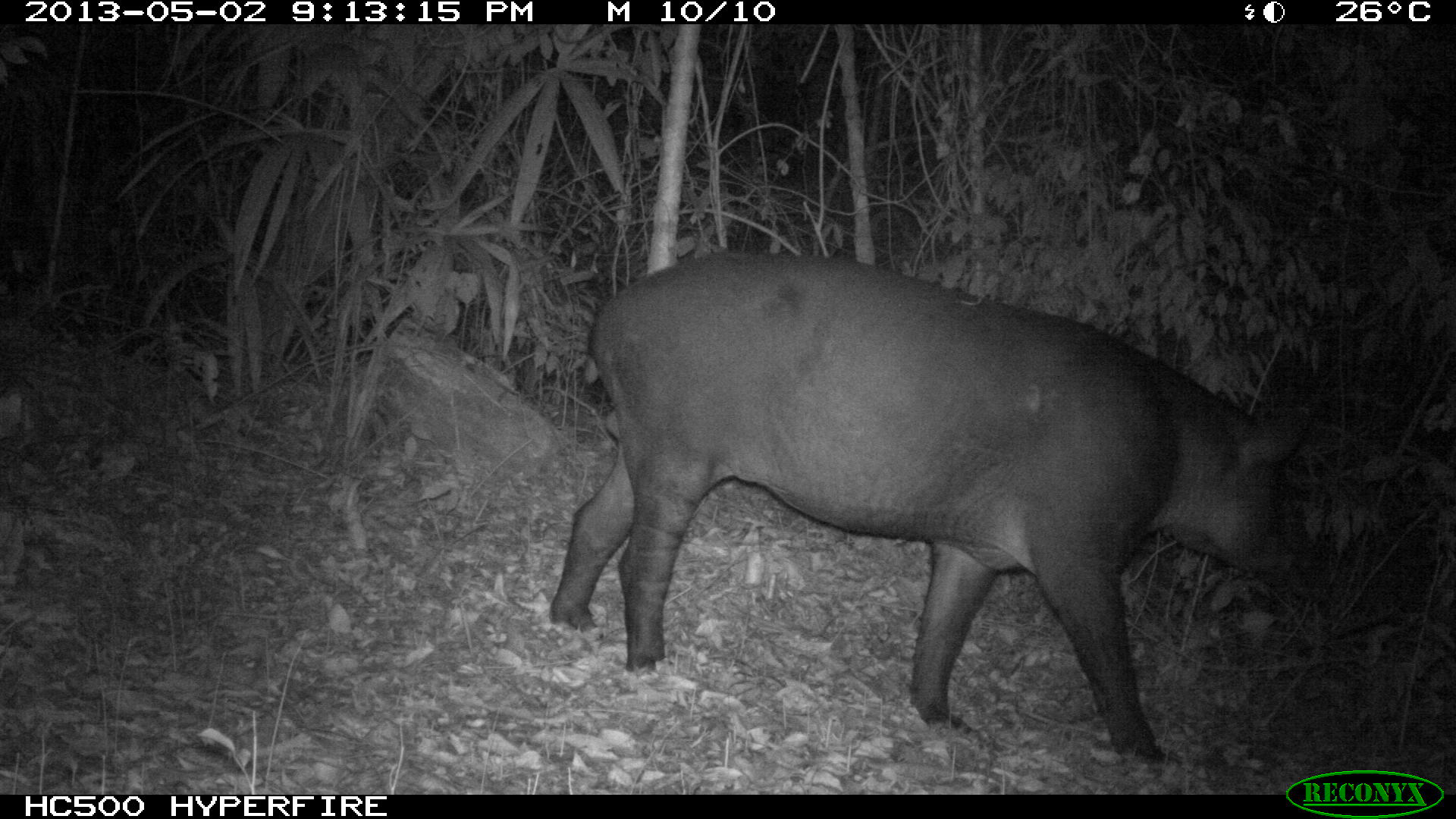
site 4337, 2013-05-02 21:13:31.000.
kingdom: Animalia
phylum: Chordata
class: Mammalia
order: Perissodactyla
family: Tapiridae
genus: Tapirus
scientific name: Tapirus bairdii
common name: baird's tapir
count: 1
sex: male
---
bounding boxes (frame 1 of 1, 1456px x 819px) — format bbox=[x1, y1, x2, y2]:
tapirus bairdii: bbox=[546, 248, 1313, 768]